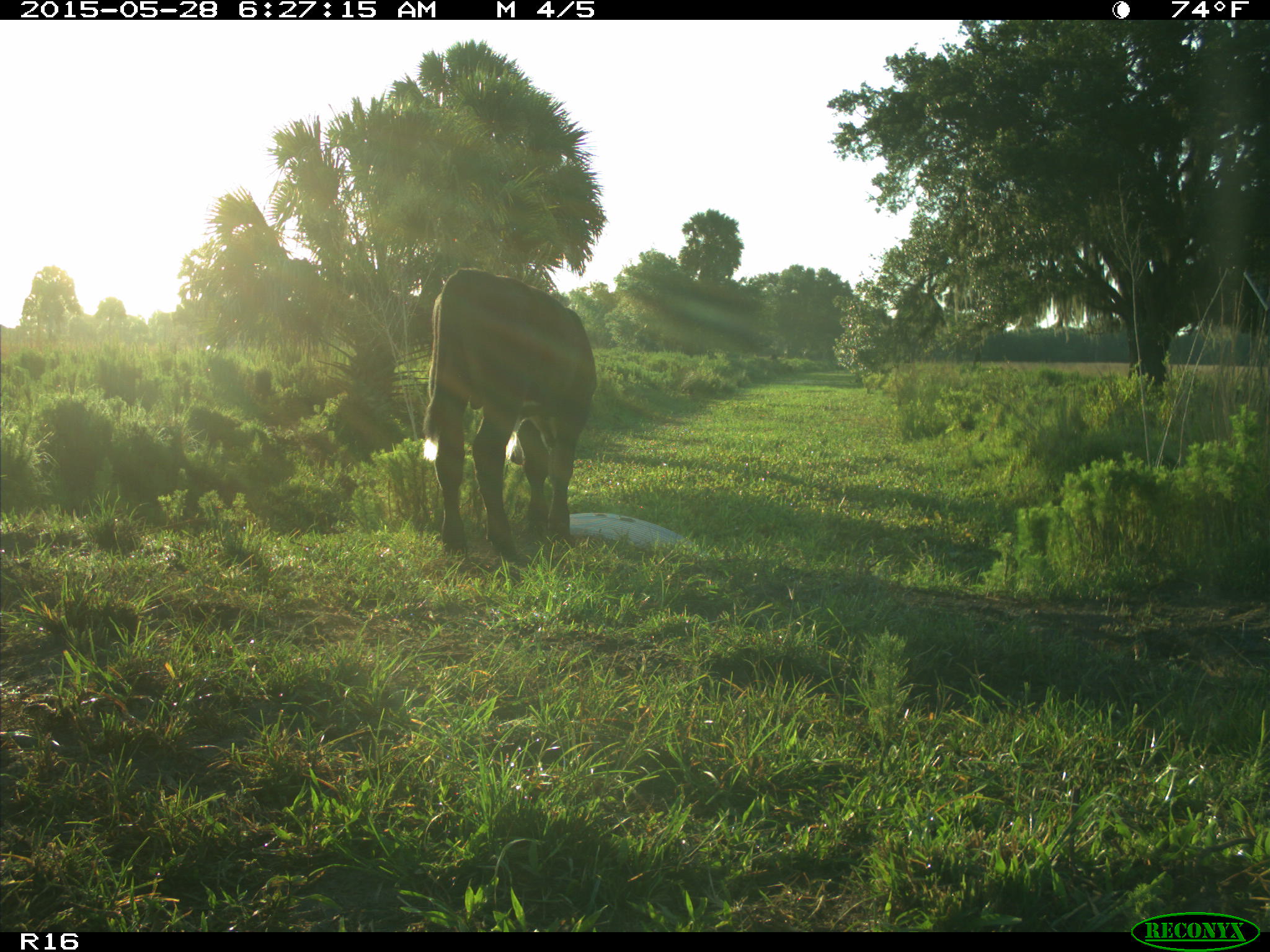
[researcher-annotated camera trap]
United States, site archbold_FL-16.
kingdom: Animalia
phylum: Chordata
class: Mammalia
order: Artiodactyla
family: Bovidae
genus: Bos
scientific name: Bos taurus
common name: domestic cow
Bos taurus (domestic cow).